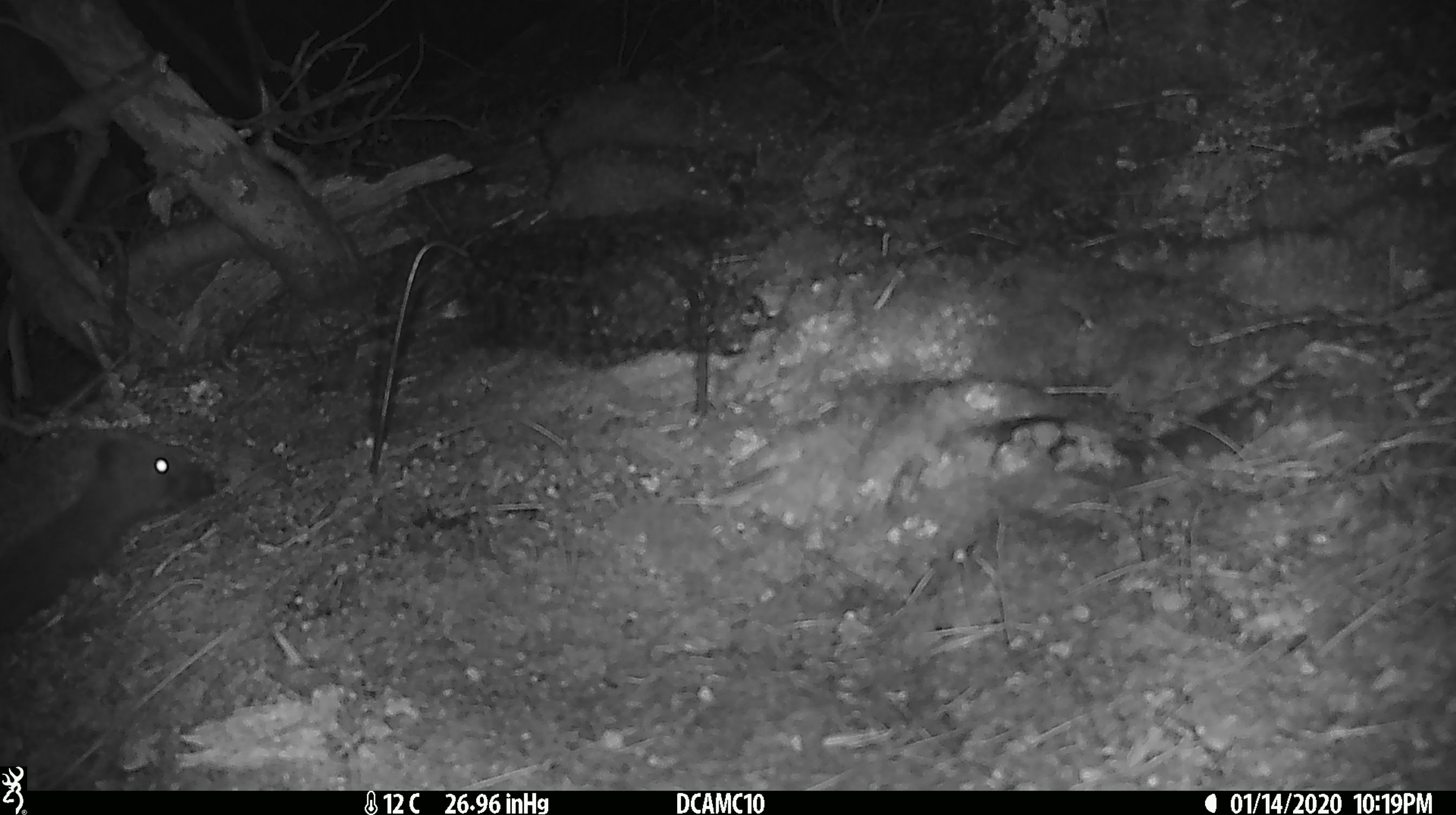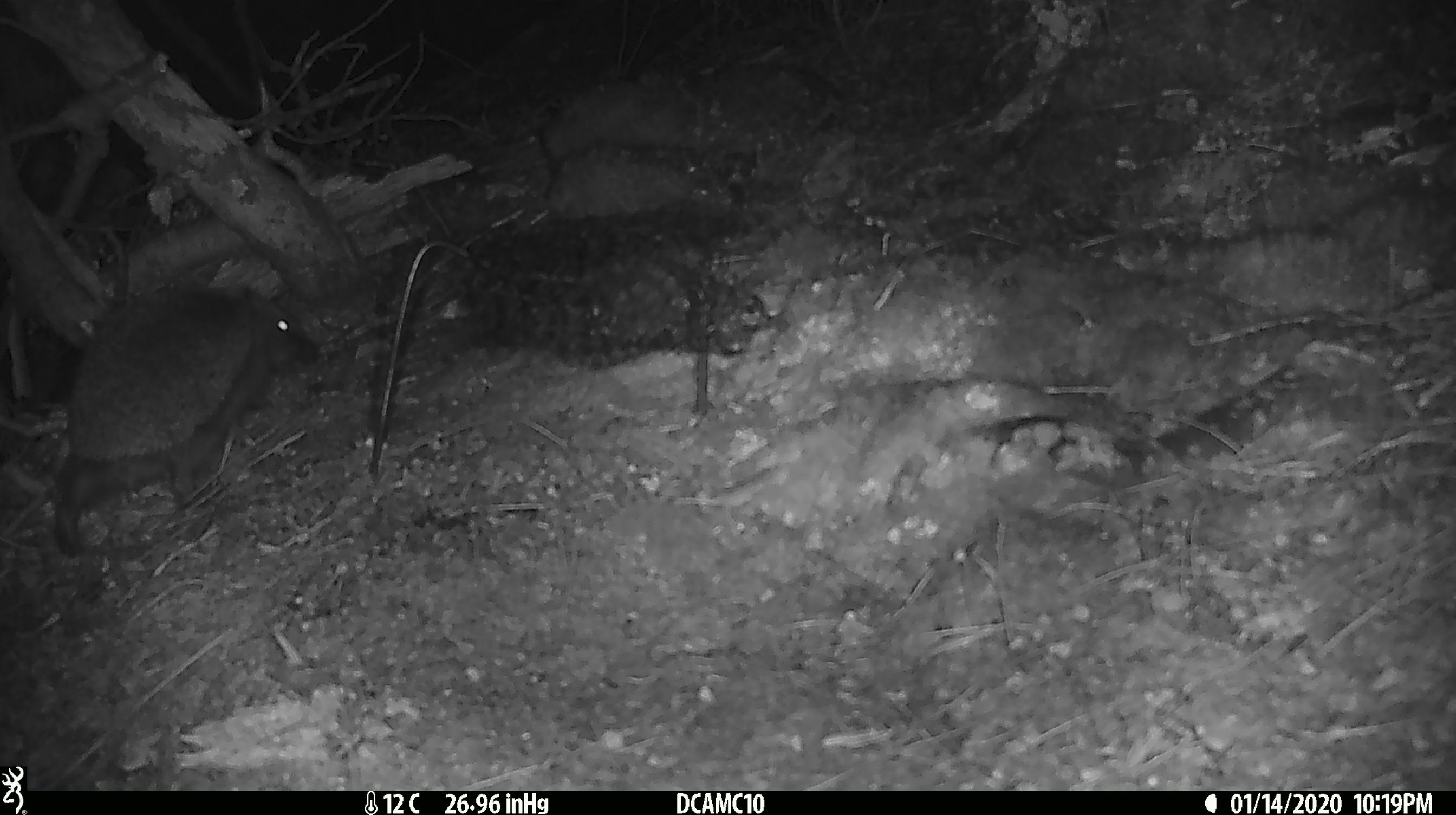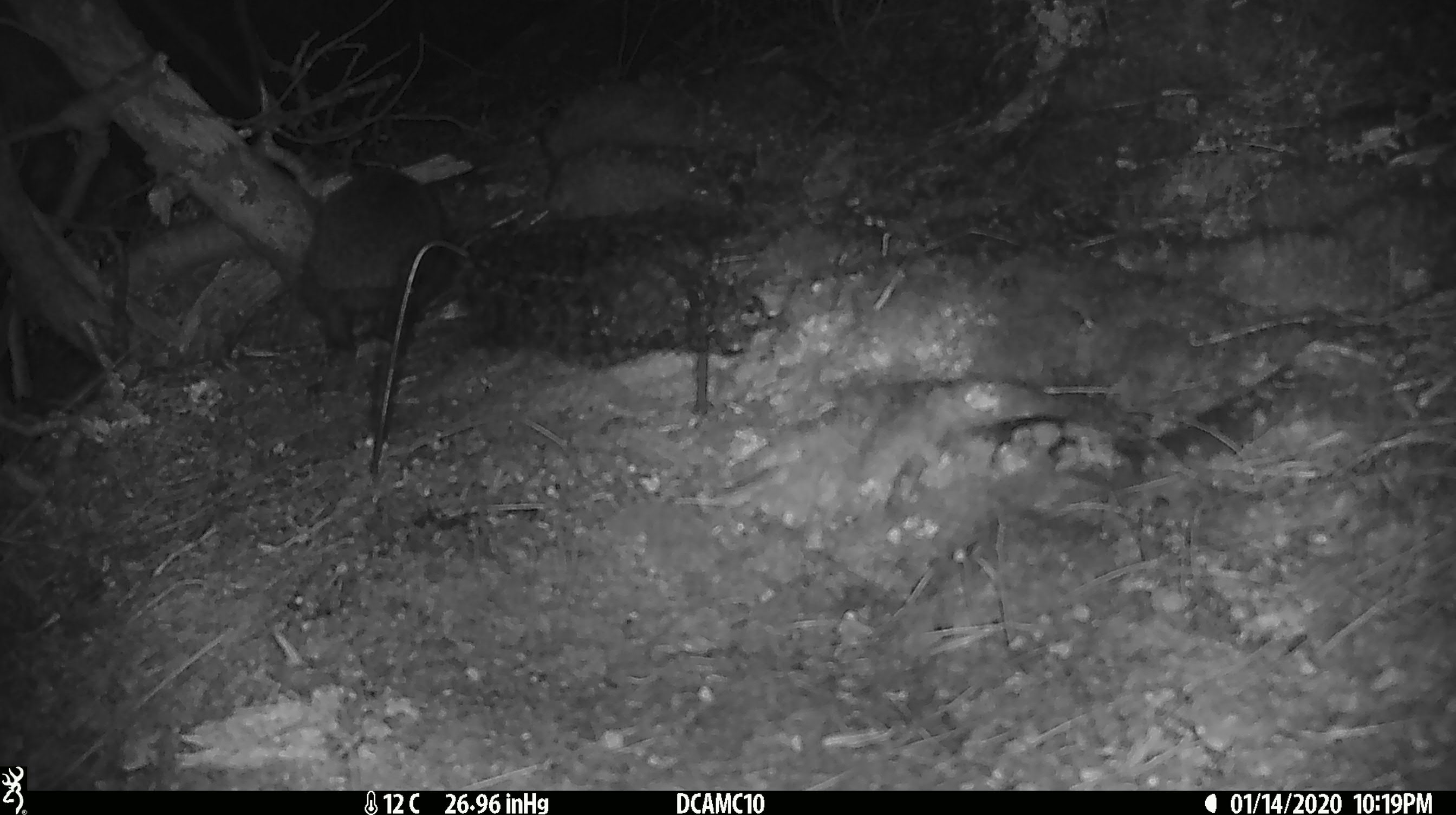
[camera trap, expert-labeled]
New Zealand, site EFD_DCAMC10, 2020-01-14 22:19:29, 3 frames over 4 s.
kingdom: Animalia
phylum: Chordata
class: Mammalia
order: Eulipotyphla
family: Erinaceidae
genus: Erinaceus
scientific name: Erinaceus europaeus europaeus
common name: european hedgehog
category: hedgehog